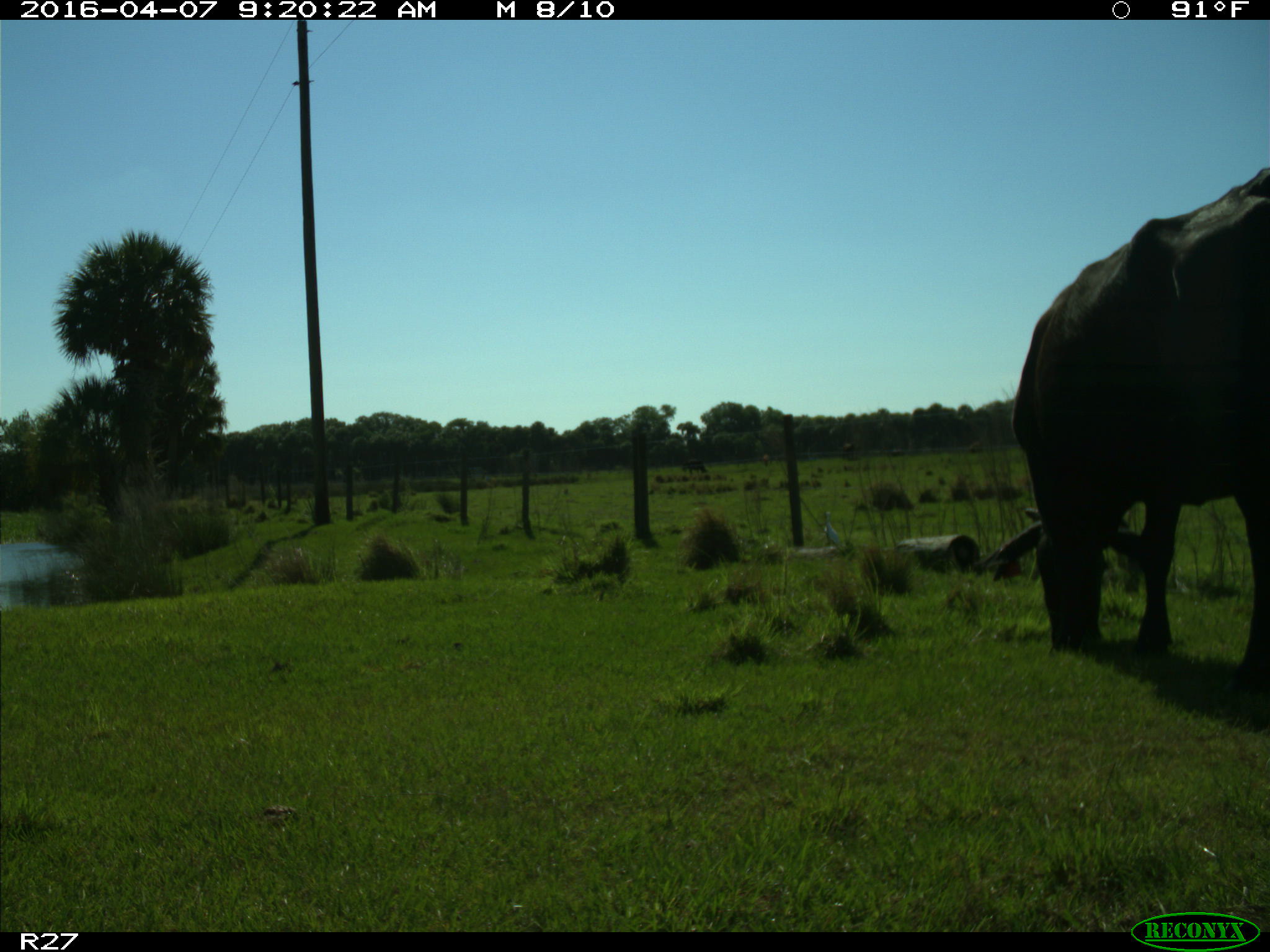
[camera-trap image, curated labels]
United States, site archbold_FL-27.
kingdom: Animalia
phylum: Chordata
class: Mammalia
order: Artiodactyla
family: Bovidae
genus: Bos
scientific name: Bos taurus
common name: domestic cow